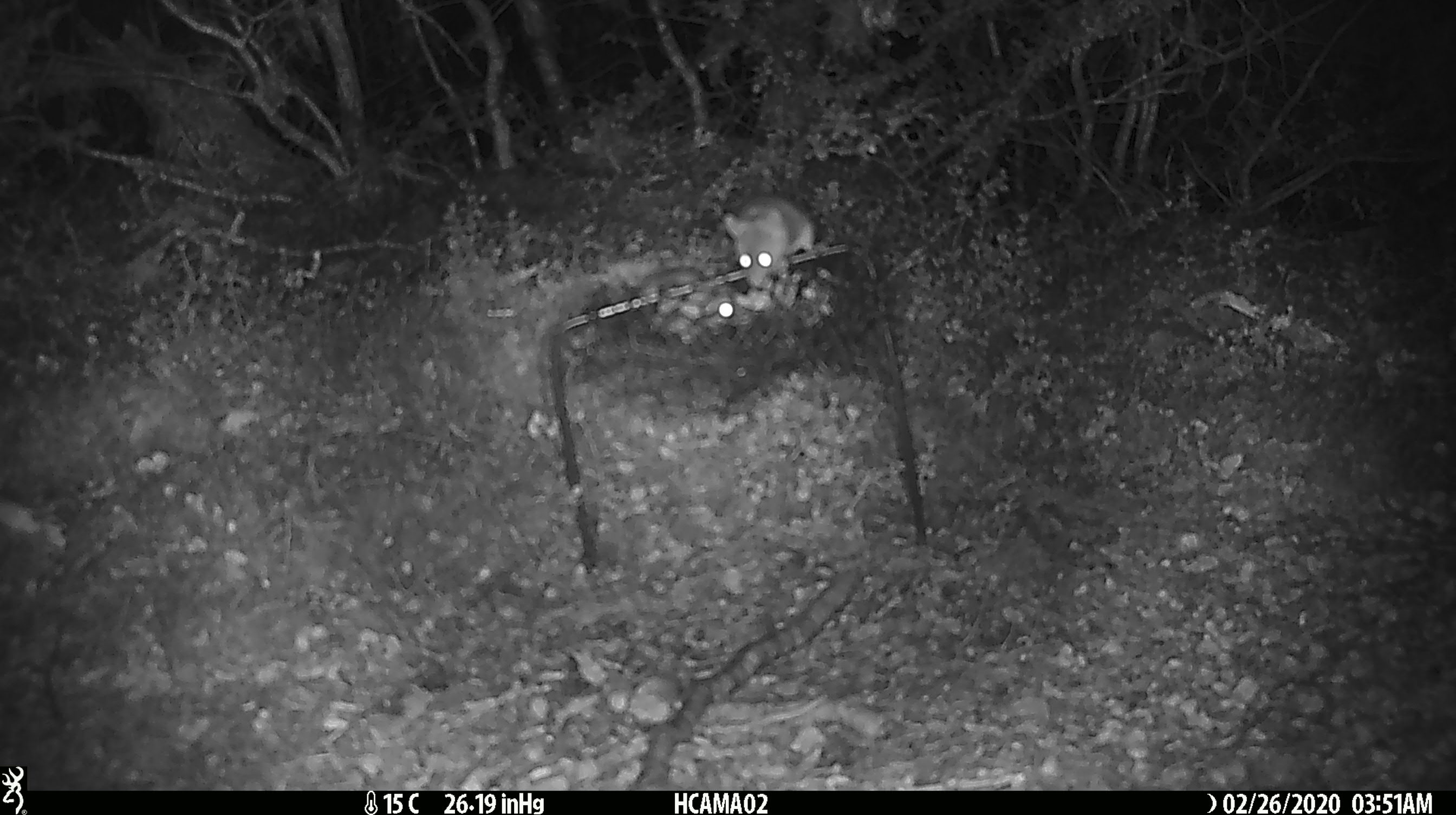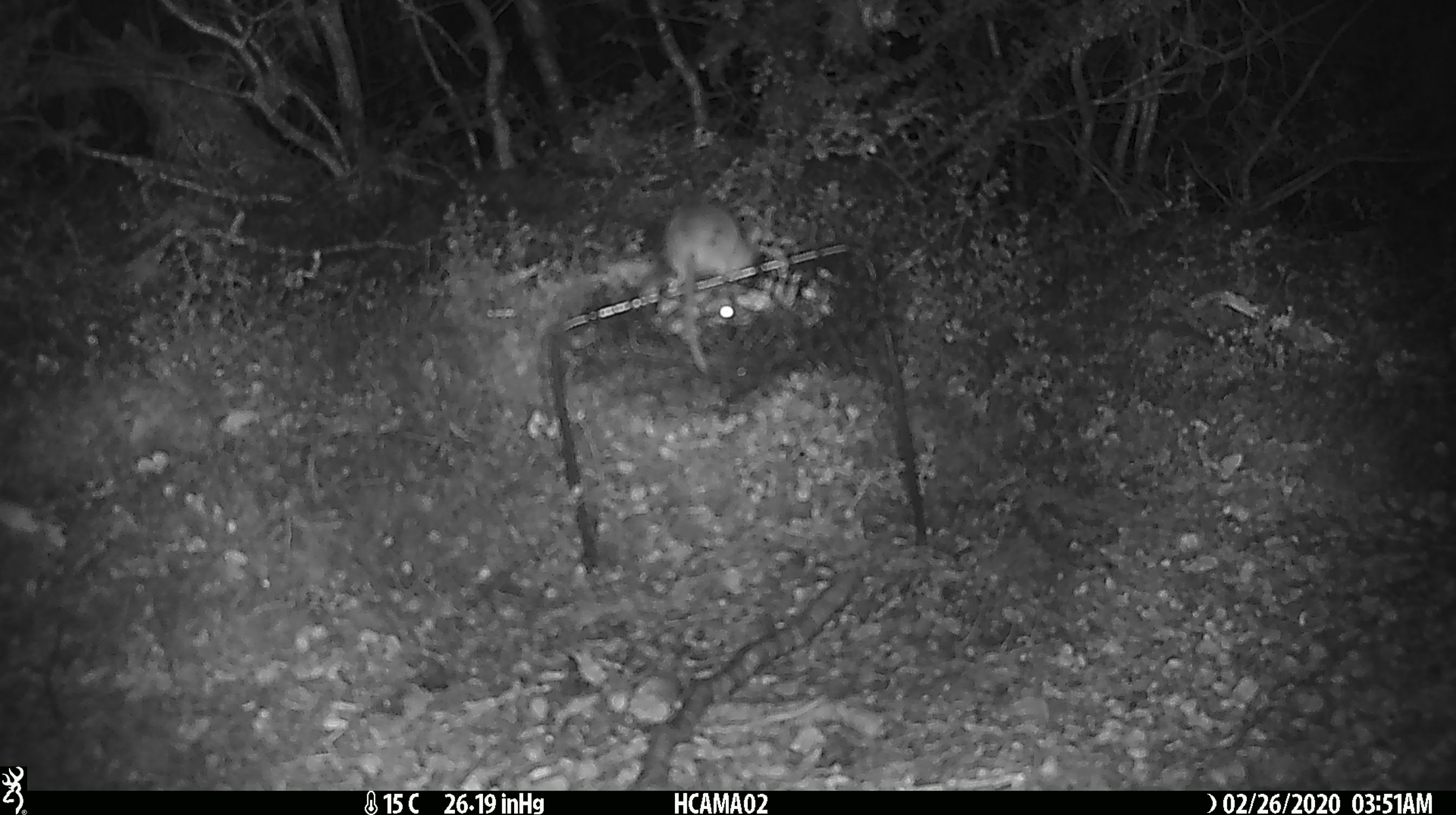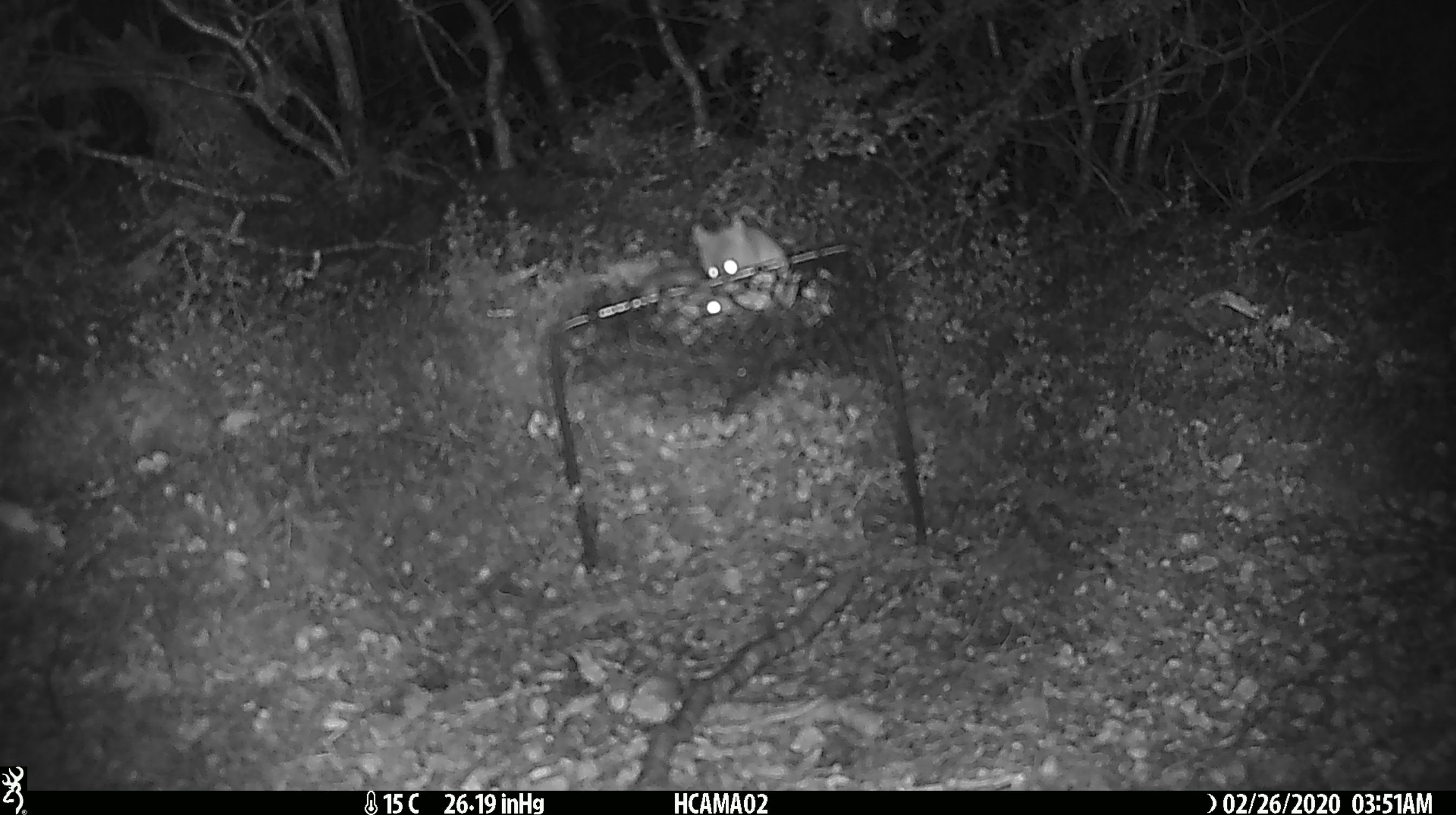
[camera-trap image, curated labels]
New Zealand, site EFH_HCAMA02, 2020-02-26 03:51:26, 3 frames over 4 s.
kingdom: Animalia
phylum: Chordata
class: Mammalia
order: Rodentia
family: Muridae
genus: Mus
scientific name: Mus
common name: mouse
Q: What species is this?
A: Mouse (Mus).